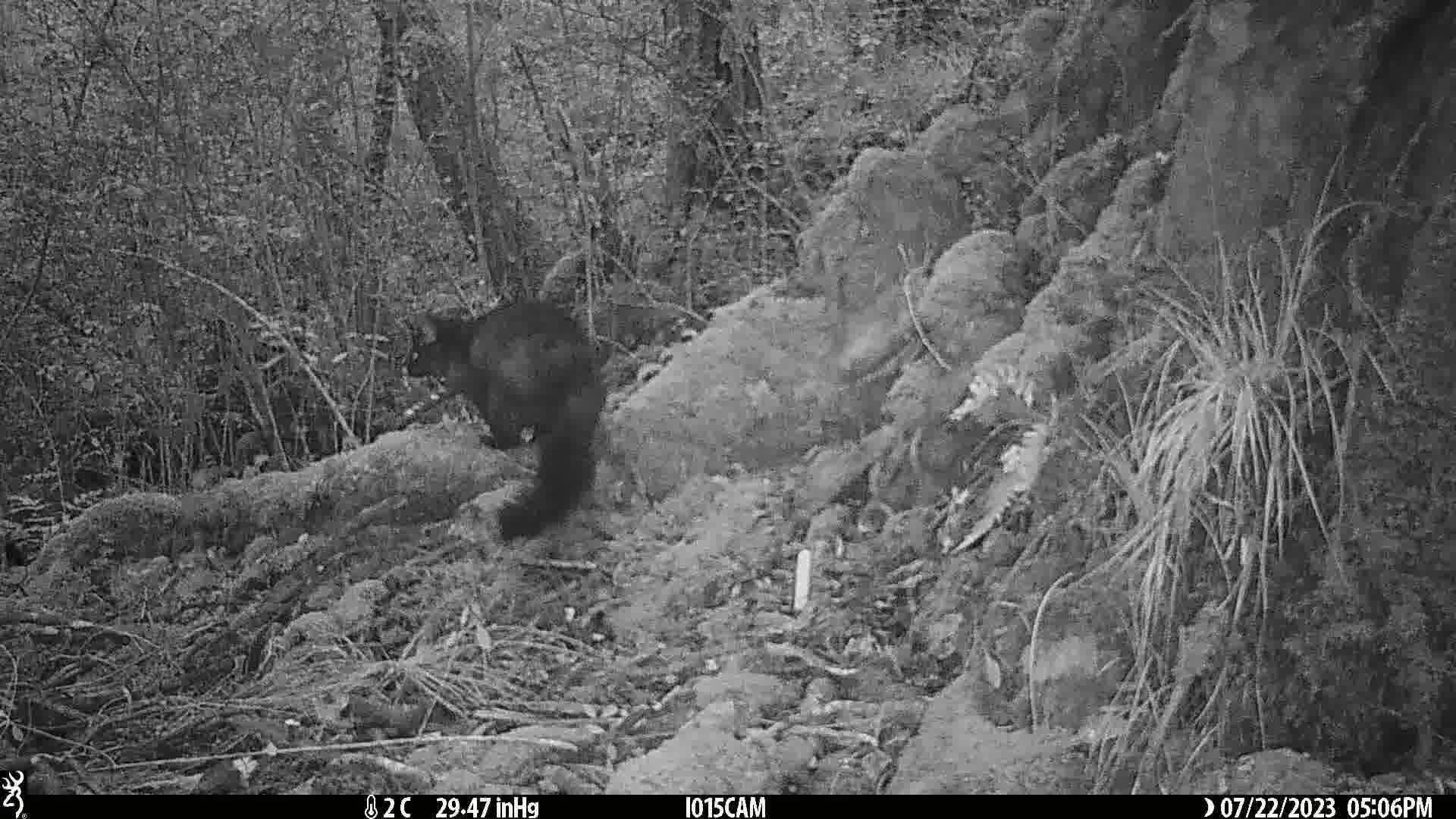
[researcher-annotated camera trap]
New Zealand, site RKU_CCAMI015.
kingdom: Animalia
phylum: Chordata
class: Mammalia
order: Diprotodontia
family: Phalangeridae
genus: Trichosurus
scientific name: Trichosurus vulpecula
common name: common brushtail possum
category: possum